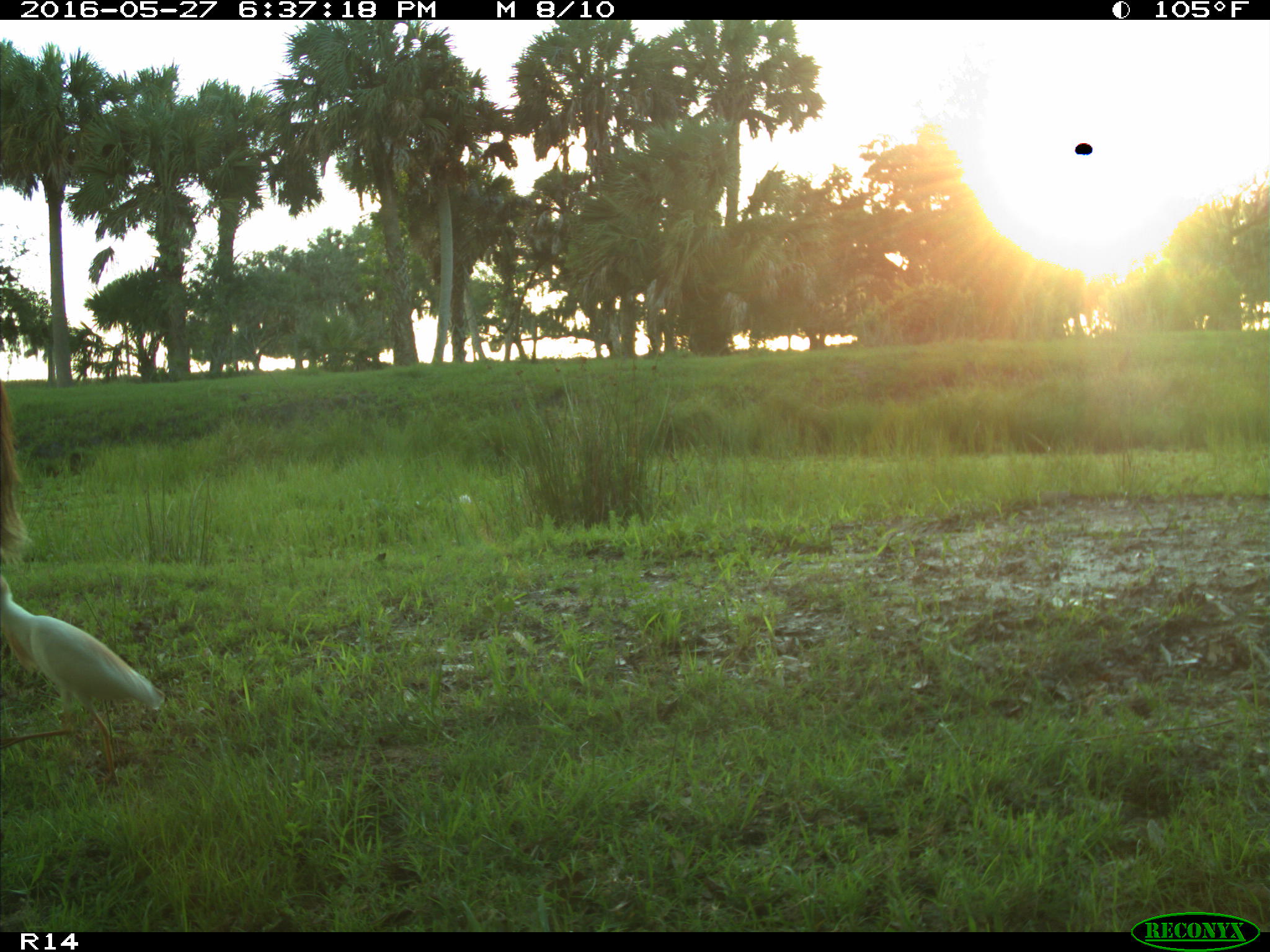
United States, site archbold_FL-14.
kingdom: Animalia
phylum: Chordata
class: Mammalia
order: Artiodactyla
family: Bovidae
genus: Bos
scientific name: Bos taurus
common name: domestic cow